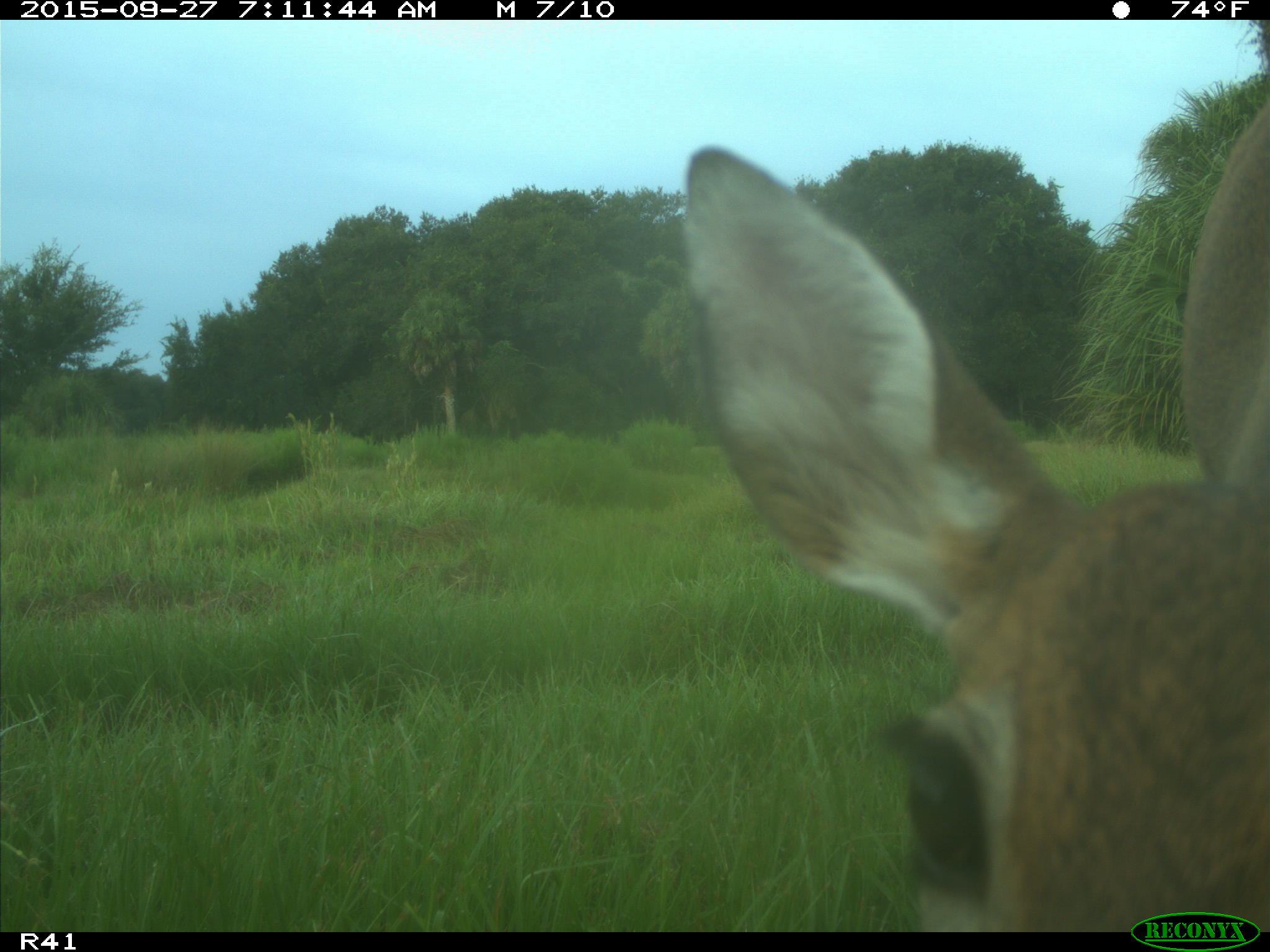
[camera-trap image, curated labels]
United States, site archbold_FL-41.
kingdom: Animalia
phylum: Chordata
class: Mammalia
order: Artiodactyla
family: Cervidae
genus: Odocoileus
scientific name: Odocoileus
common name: deer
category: unidentified deer